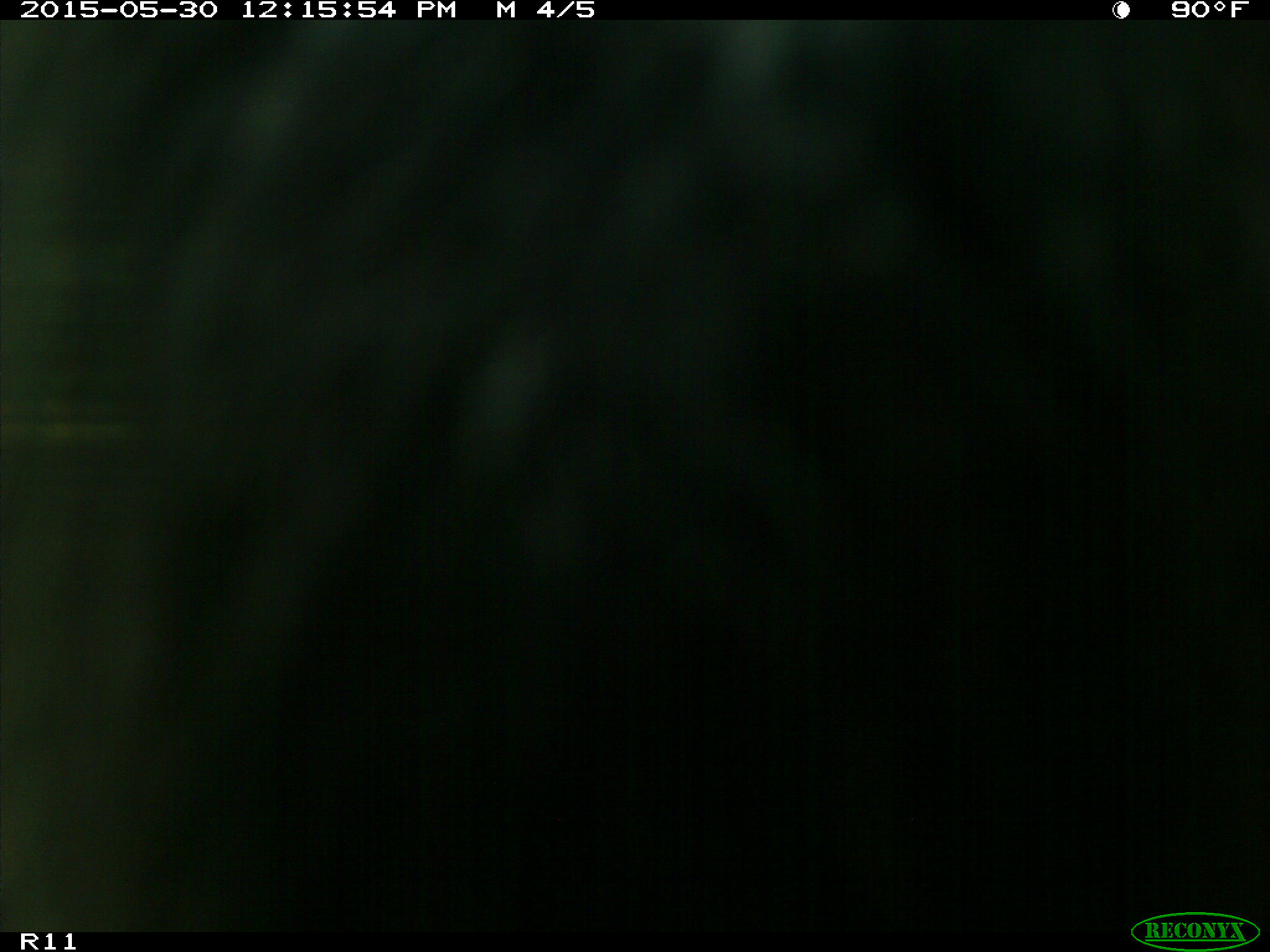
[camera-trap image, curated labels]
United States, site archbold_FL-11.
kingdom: Animalia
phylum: Chordata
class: Mammalia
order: Artiodactyla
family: Bovidae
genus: Bos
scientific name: Bos taurus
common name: domestic cow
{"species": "Bos taurus (domestic cow)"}